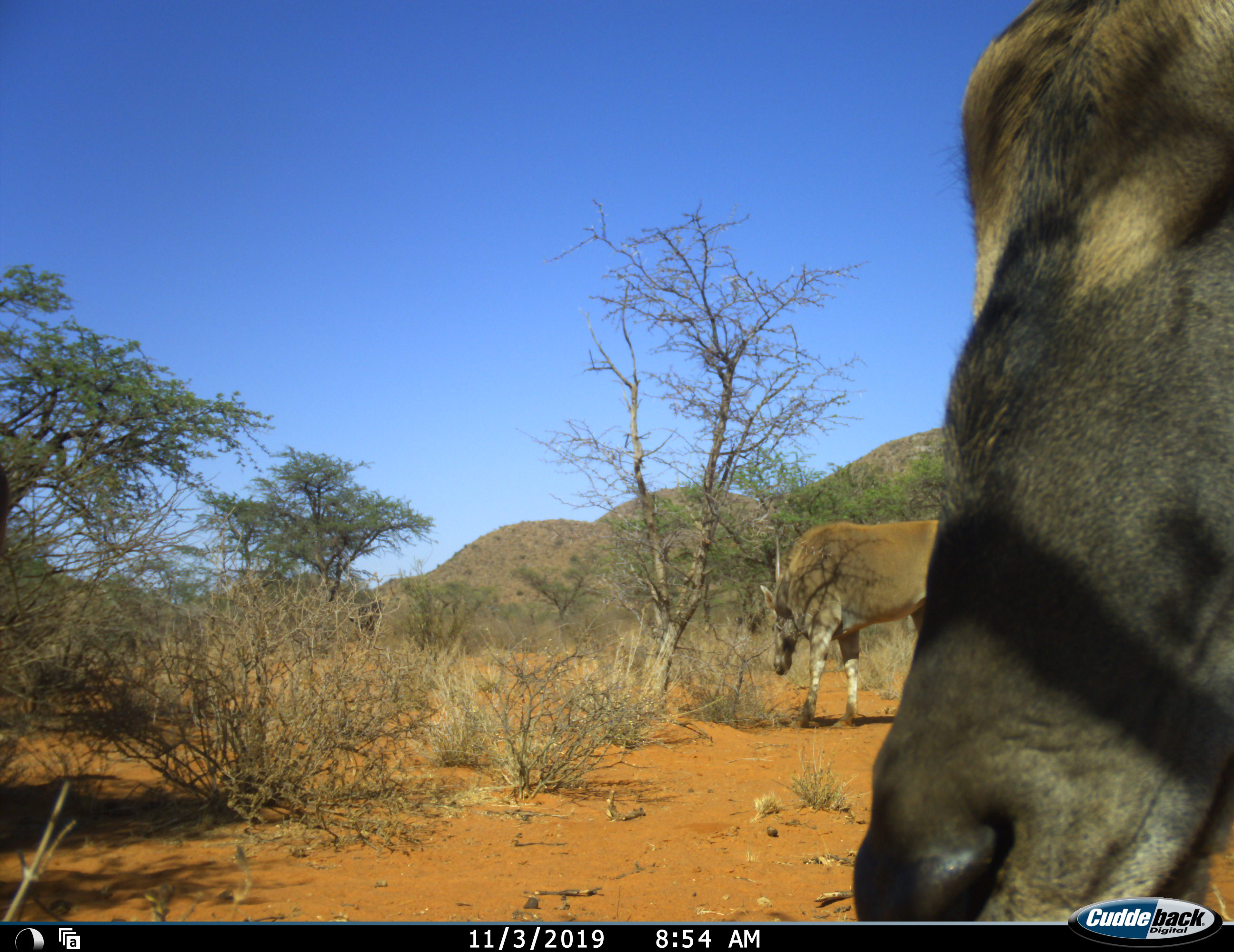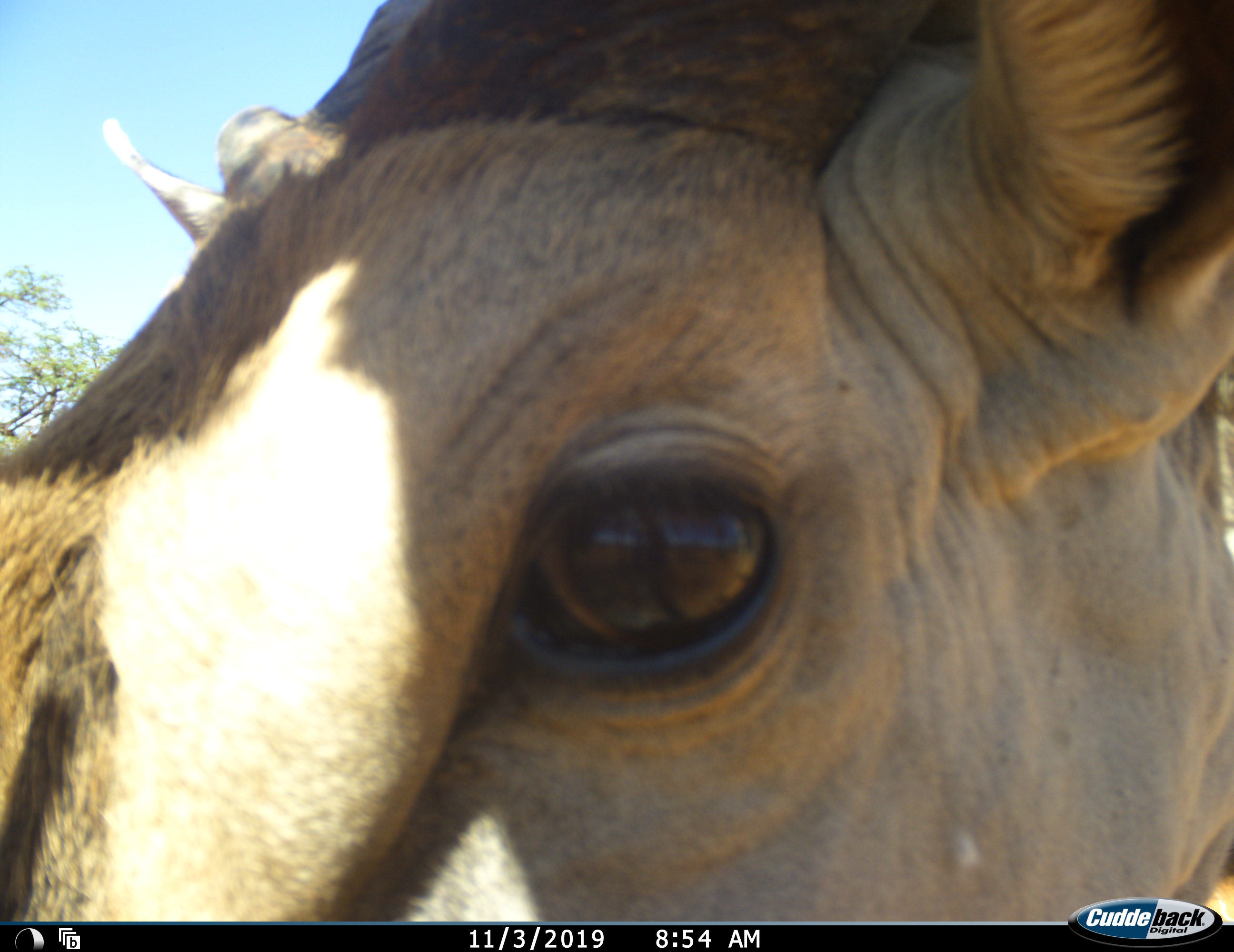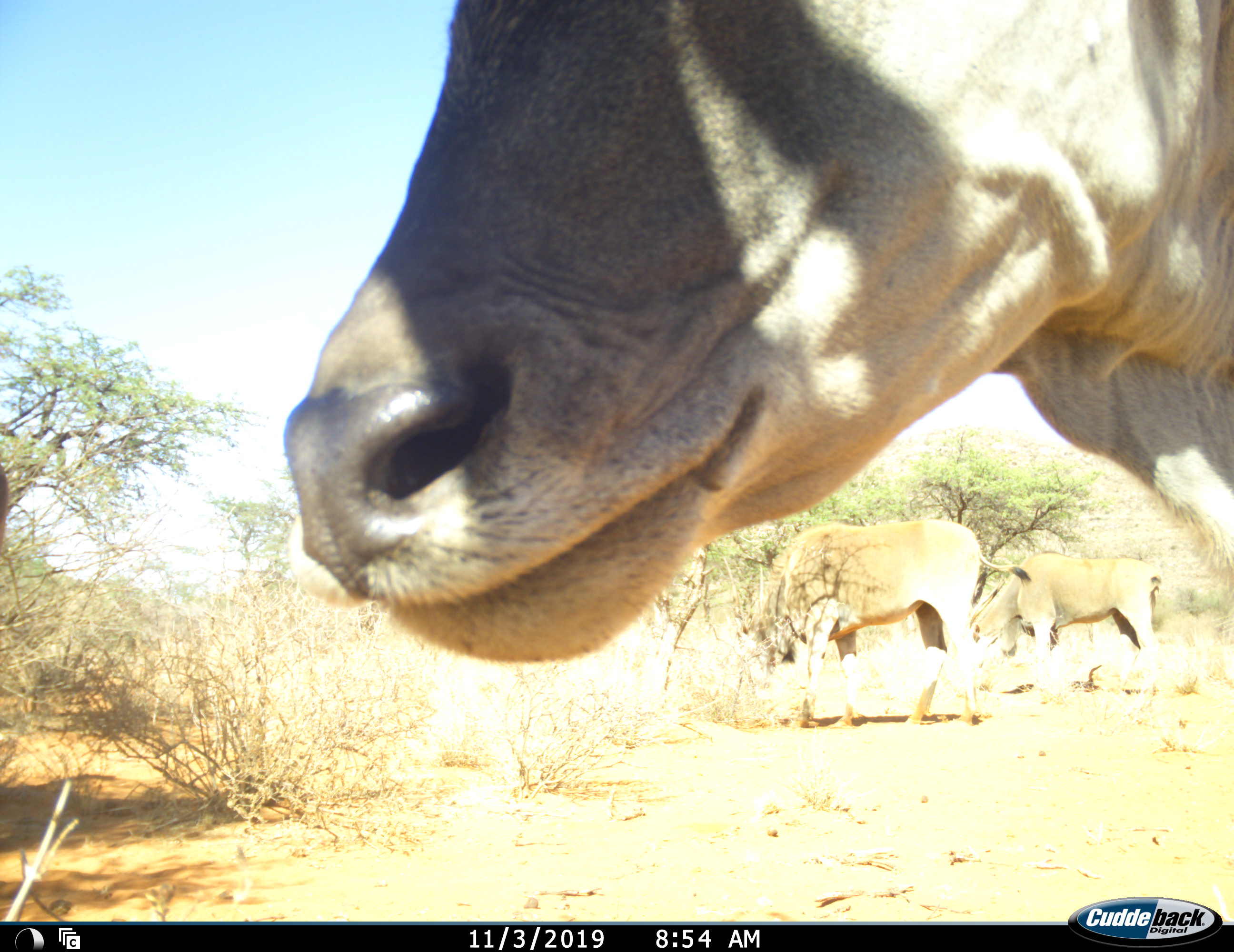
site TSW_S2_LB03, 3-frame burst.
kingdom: Animalia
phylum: Chordata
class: Mammalia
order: Artiodactyla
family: Bovidae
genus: Tragelaphus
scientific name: Tragelaphus oryx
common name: eland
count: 3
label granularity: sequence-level